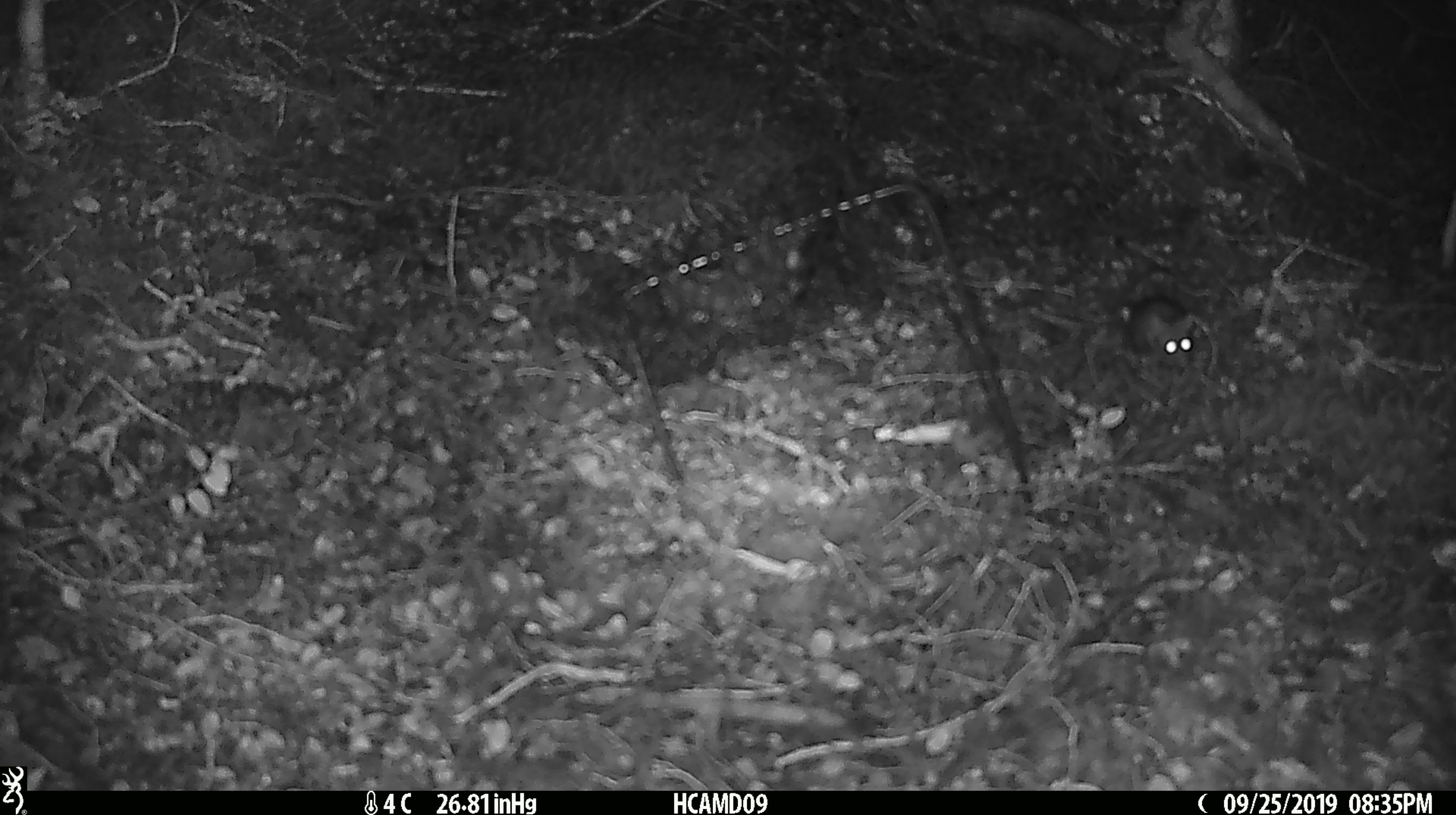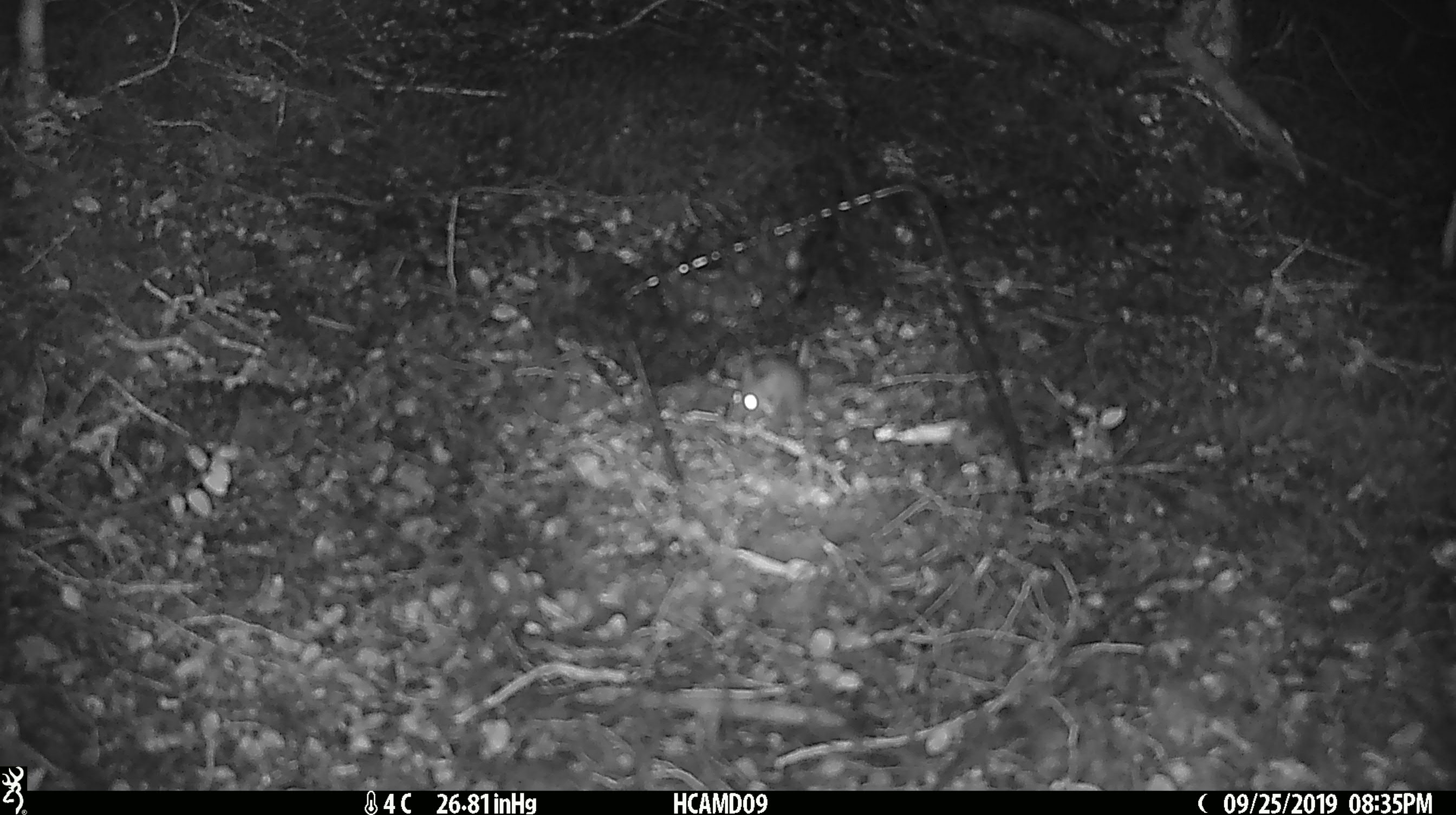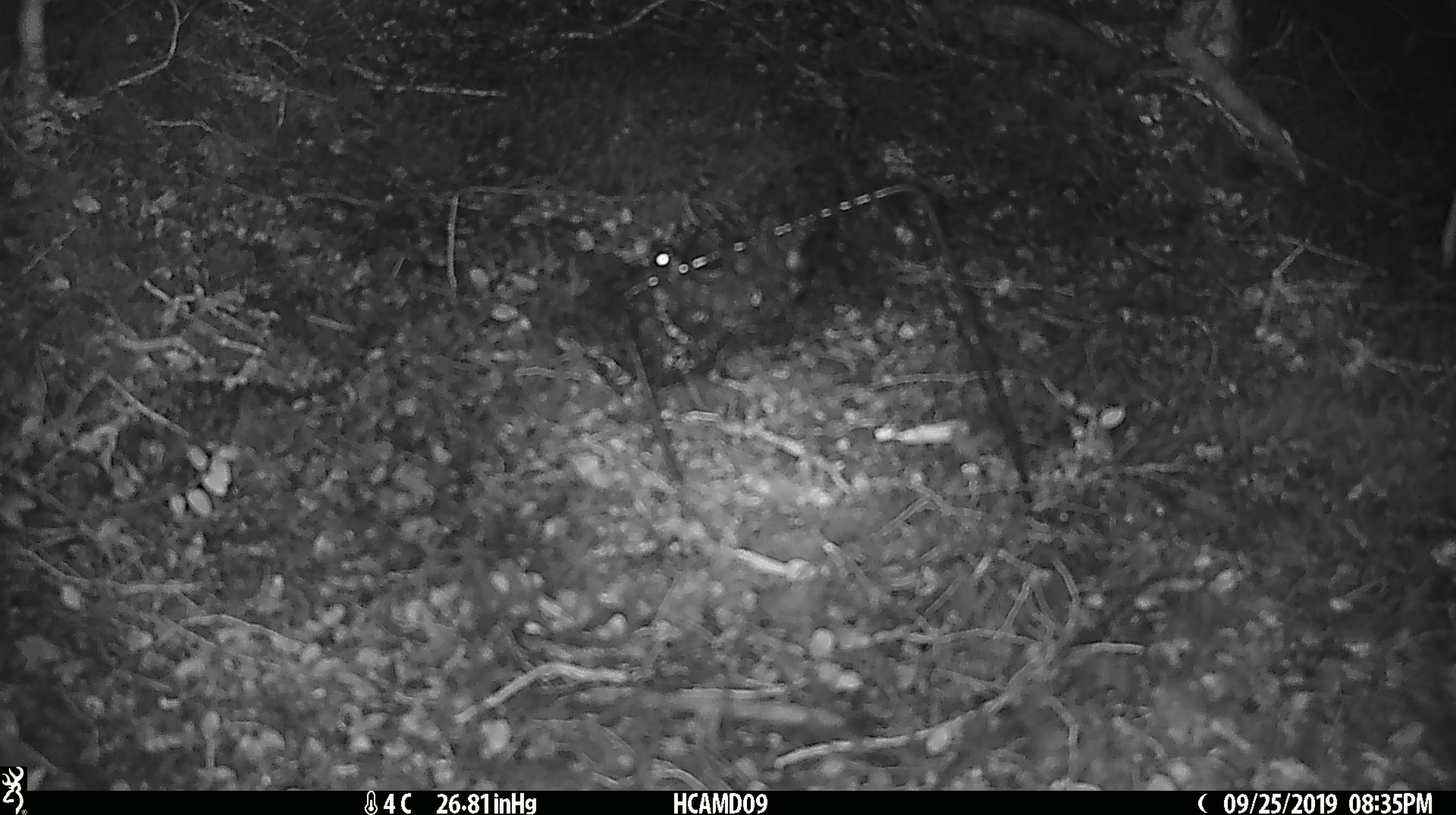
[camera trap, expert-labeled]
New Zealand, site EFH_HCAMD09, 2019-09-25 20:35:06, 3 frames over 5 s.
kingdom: Animalia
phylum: Chordata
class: Mammalia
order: Rodentia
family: Muridae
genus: Mus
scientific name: Mus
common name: mouse